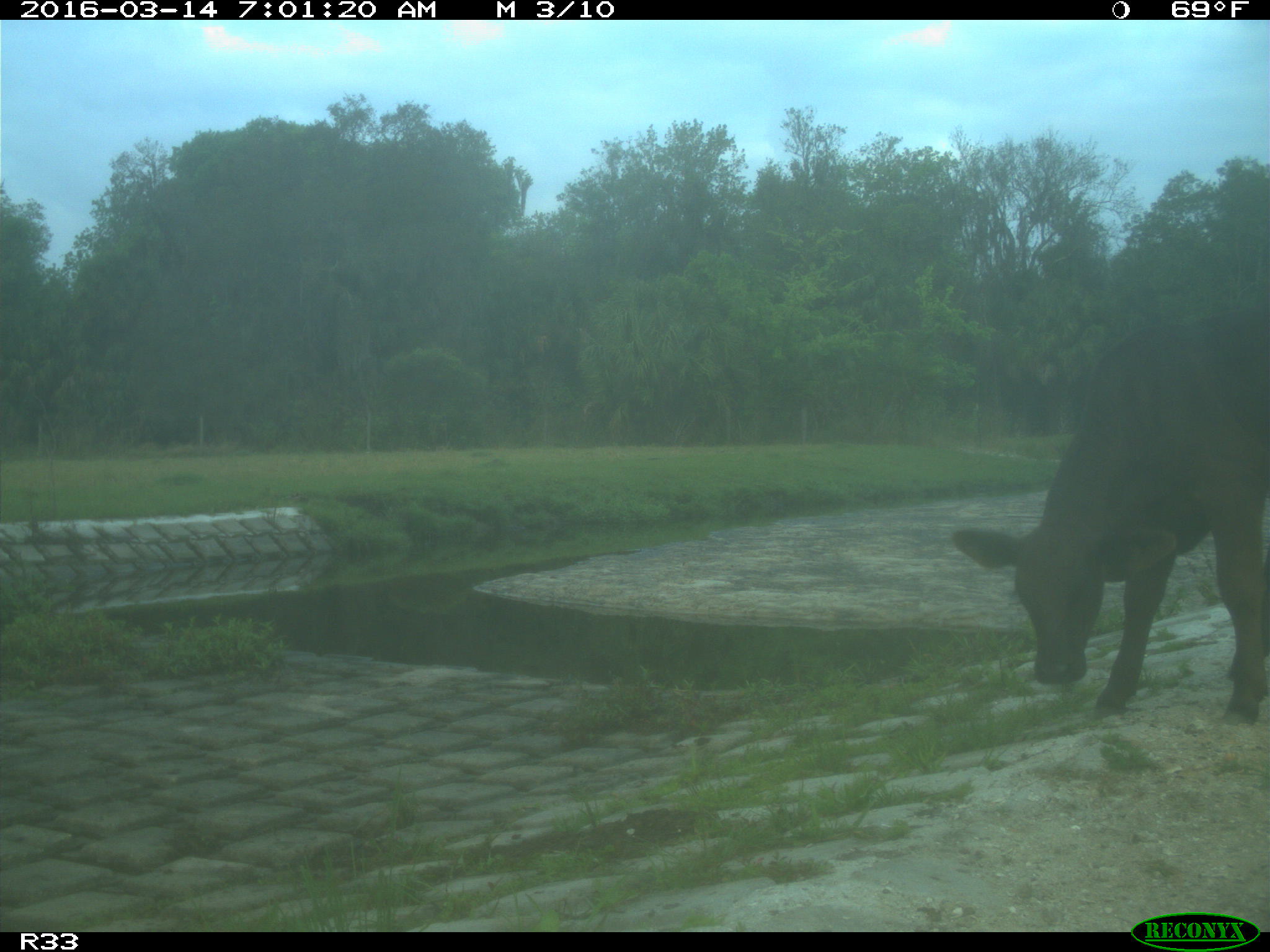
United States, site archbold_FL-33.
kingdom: Animalia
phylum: Chordata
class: Mammalia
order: Artiodactyla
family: Bovidae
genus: Bos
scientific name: Bos taurus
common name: domestic cow